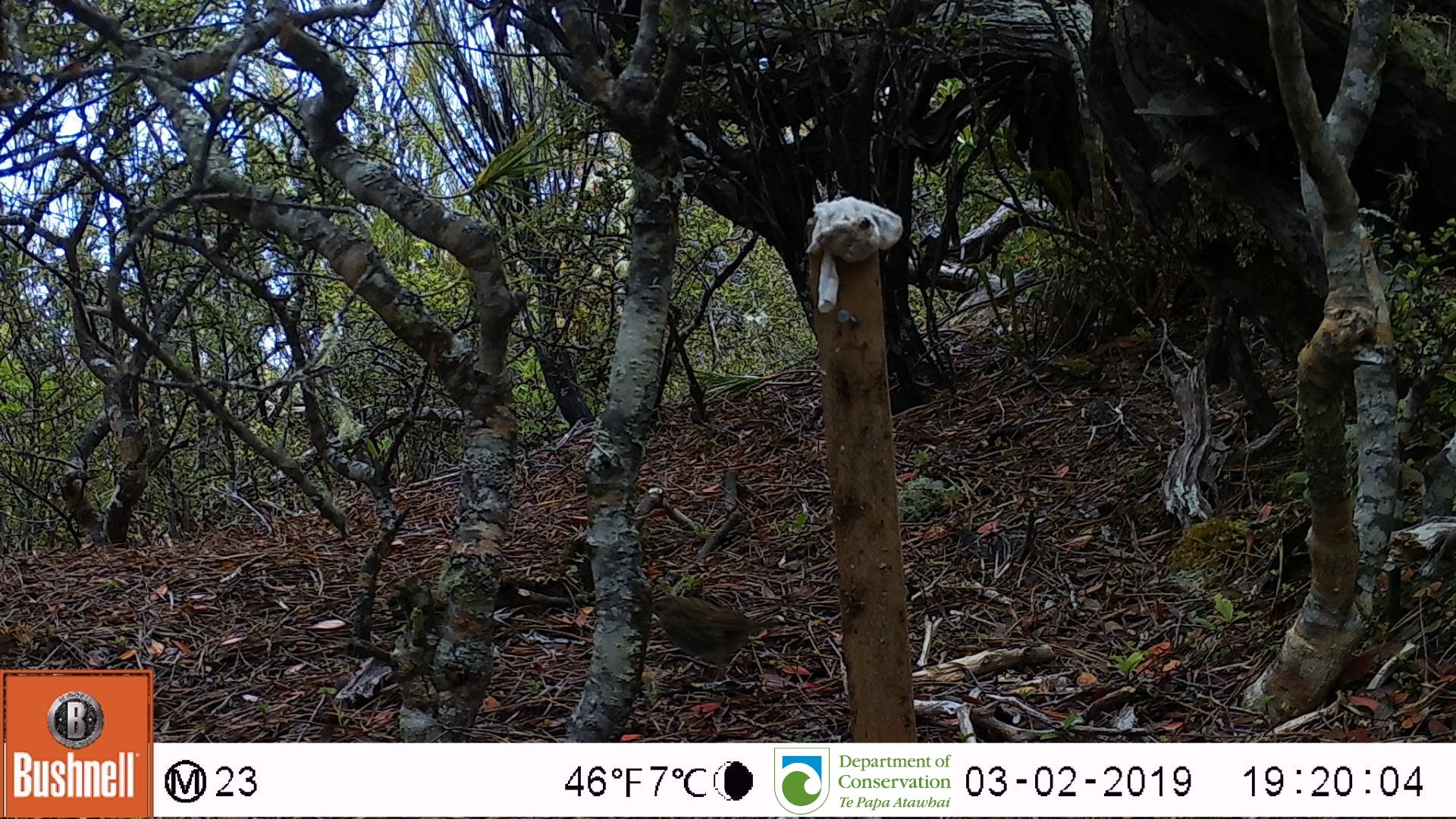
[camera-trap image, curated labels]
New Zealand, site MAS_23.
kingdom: Animalia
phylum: Chordata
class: Aves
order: Passeriformes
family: Prunellidae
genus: Prunella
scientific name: Prunella modularis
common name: dunnock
Dunnock (Prunella modularis).